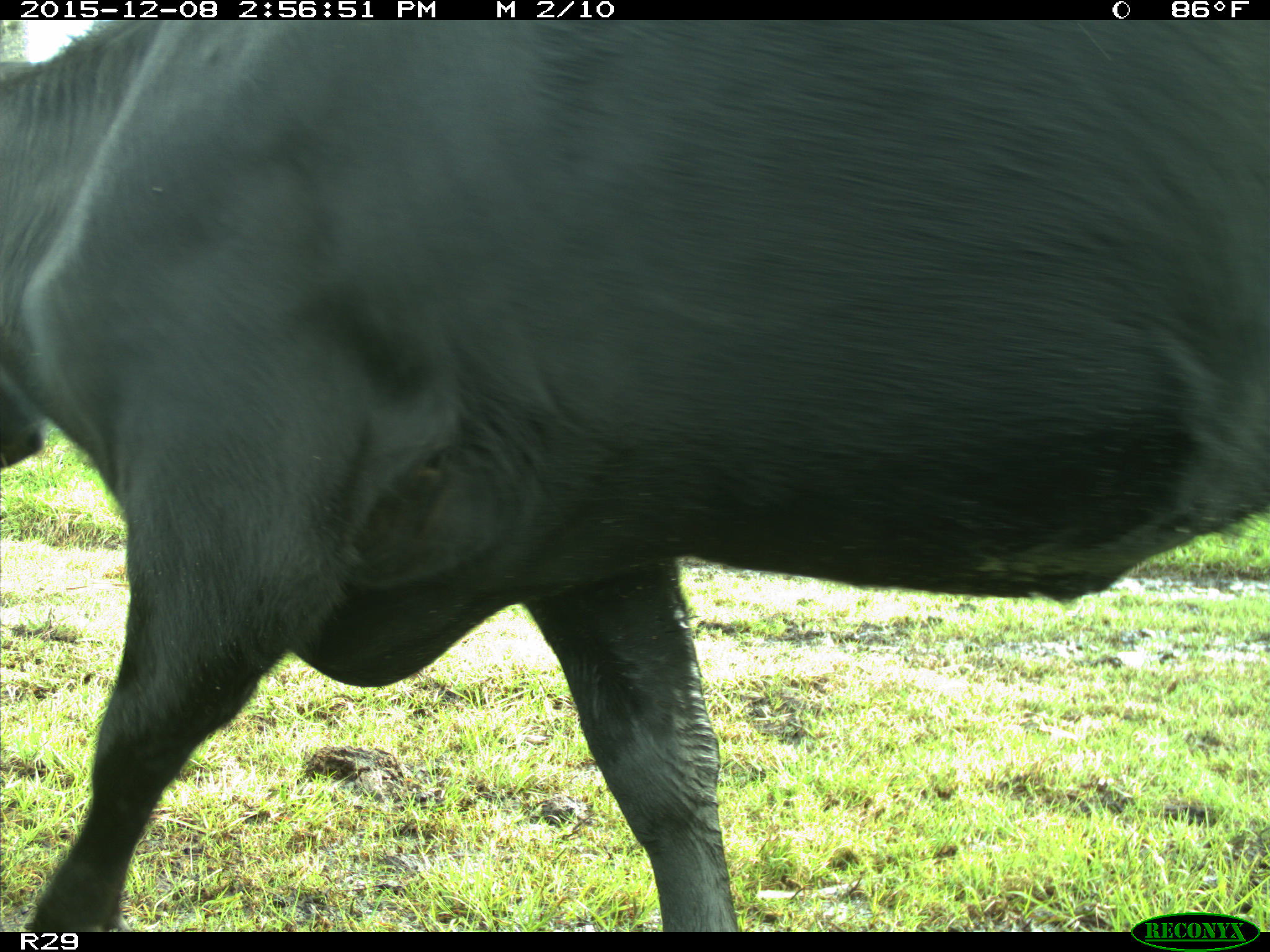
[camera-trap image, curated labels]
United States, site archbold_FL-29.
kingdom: Animalia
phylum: Chordata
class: Mammalia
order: Artiodactyla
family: Bovidae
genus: Bos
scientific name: Bos taurus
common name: domestic cow